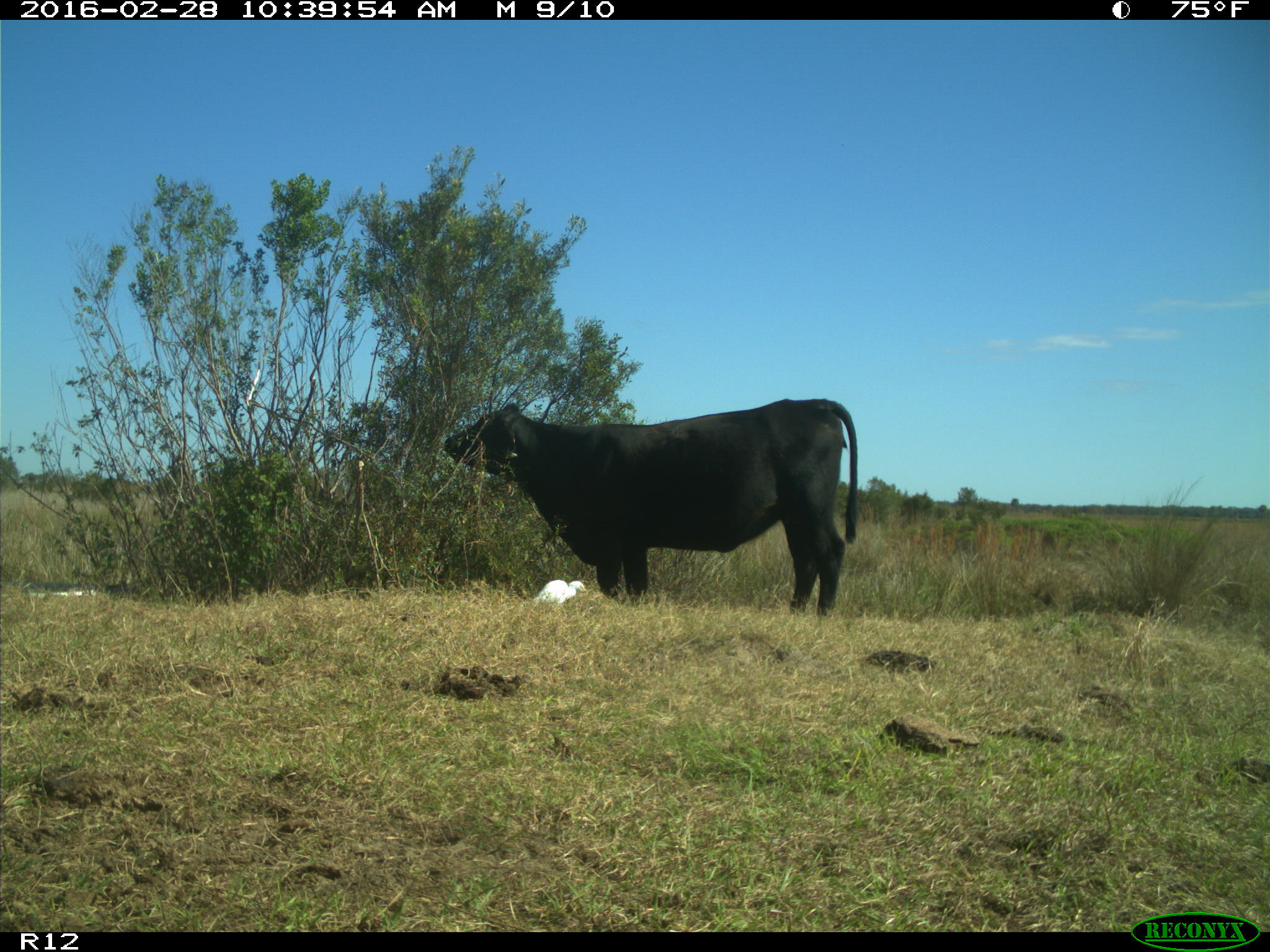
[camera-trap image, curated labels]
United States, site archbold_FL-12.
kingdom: Animalia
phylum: Chordata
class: Mammalia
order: Artiodactyla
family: Bovidae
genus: Bos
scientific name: Bos taurus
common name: domestic cow